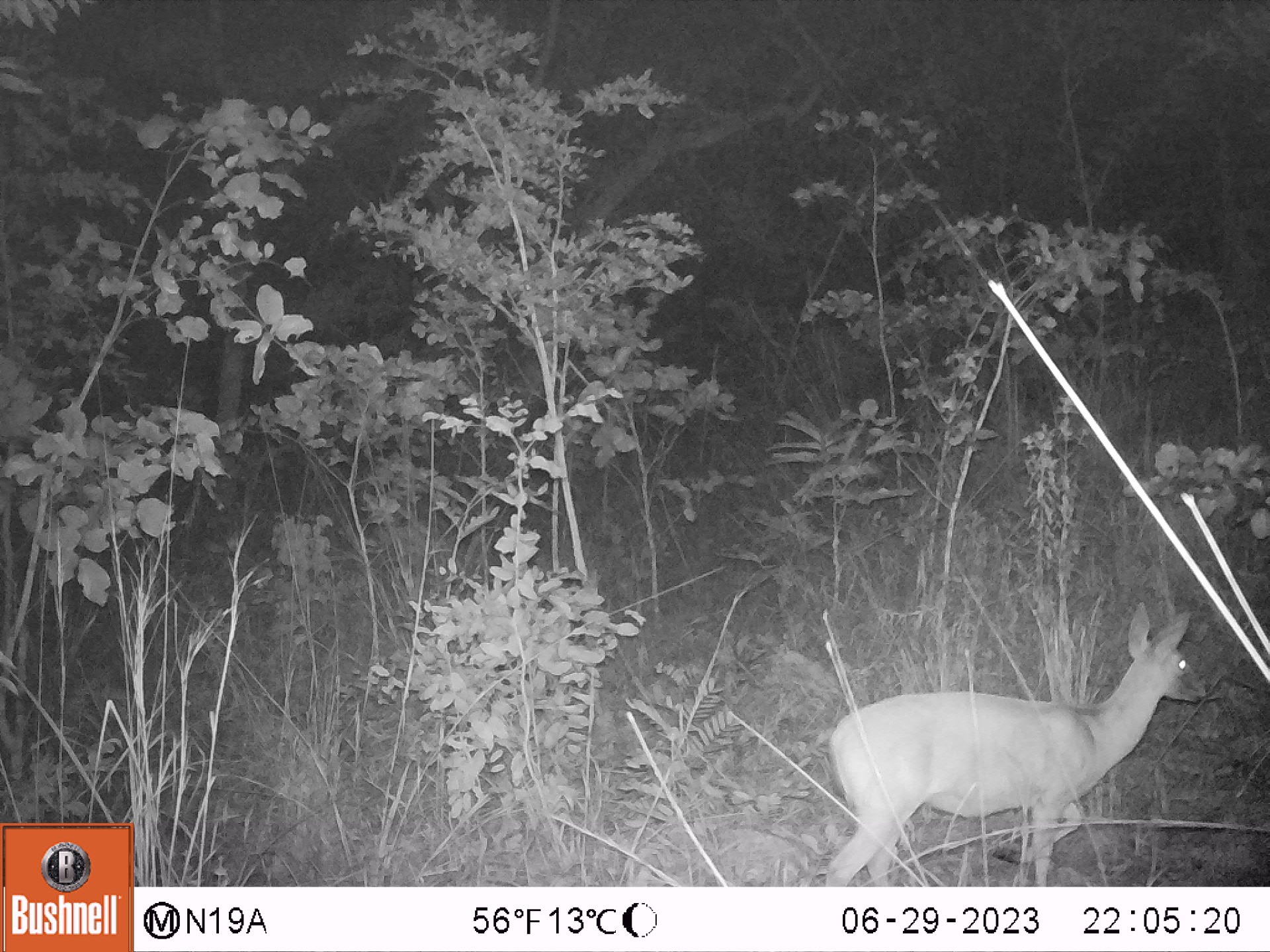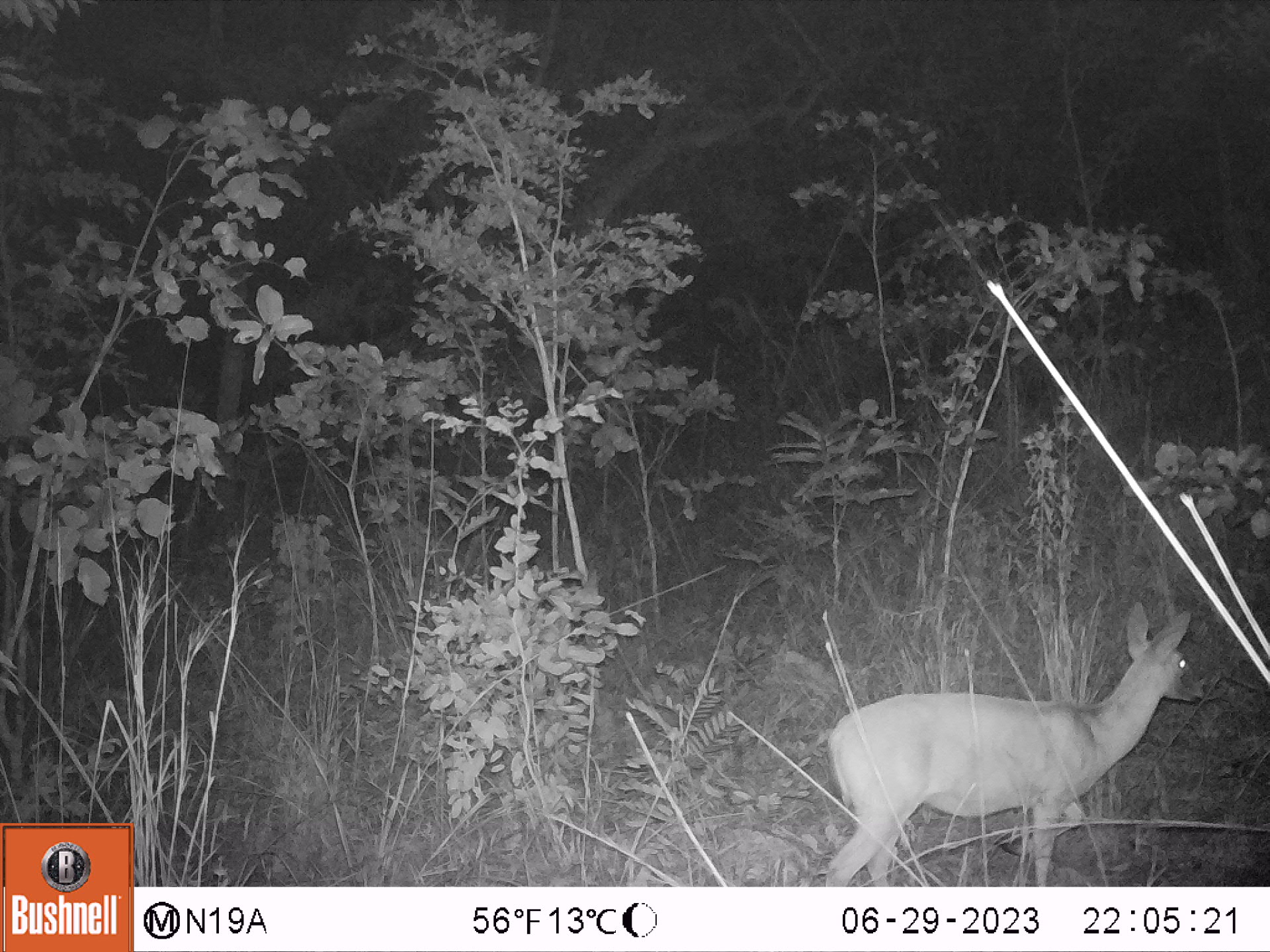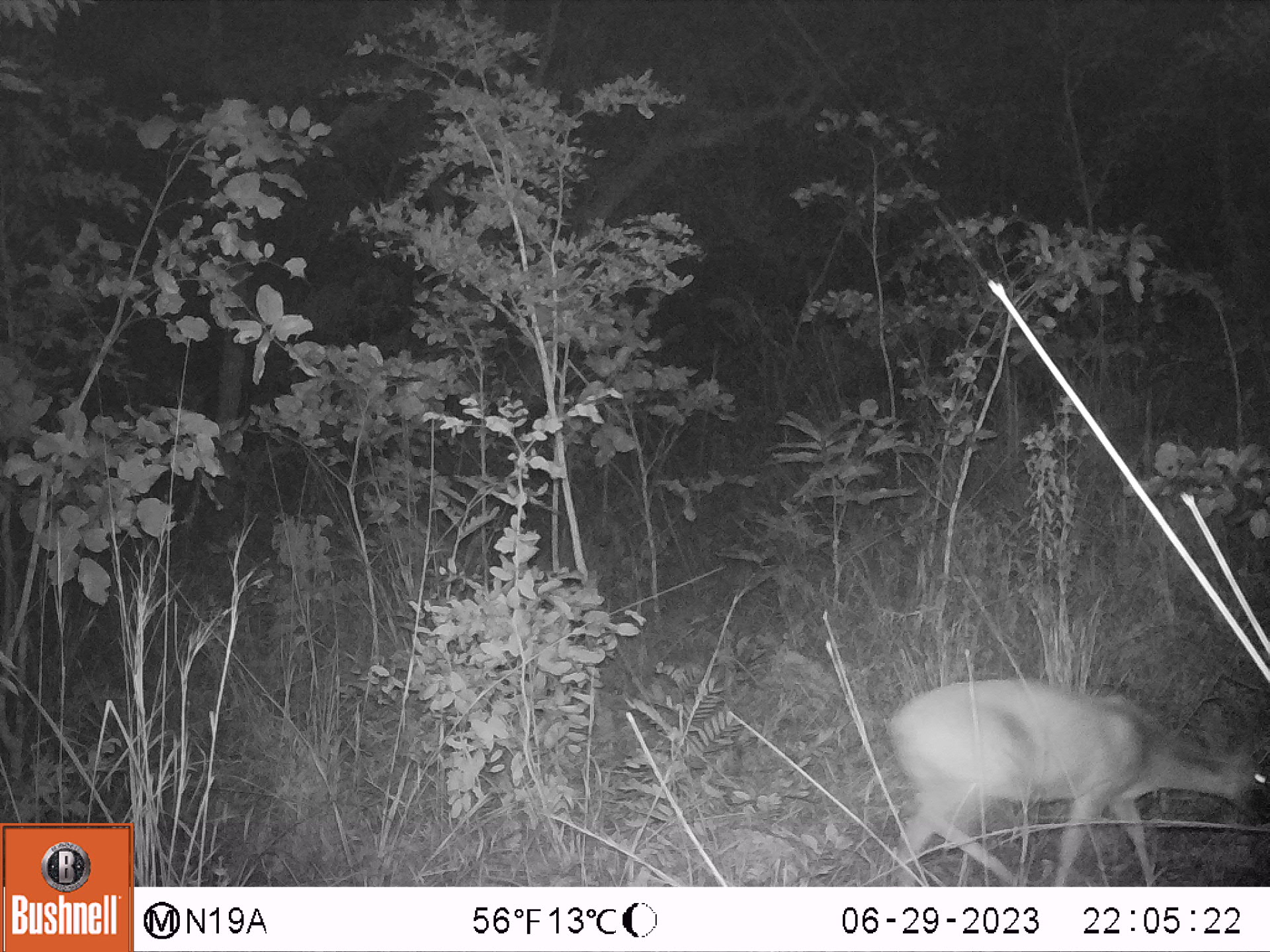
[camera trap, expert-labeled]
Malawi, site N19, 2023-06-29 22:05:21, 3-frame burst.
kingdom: Animalia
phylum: Chordata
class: Mammalia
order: Artiodactyla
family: Bovidae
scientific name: Antilopinae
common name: small antelope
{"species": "small antelope (Antilopinae)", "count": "1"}